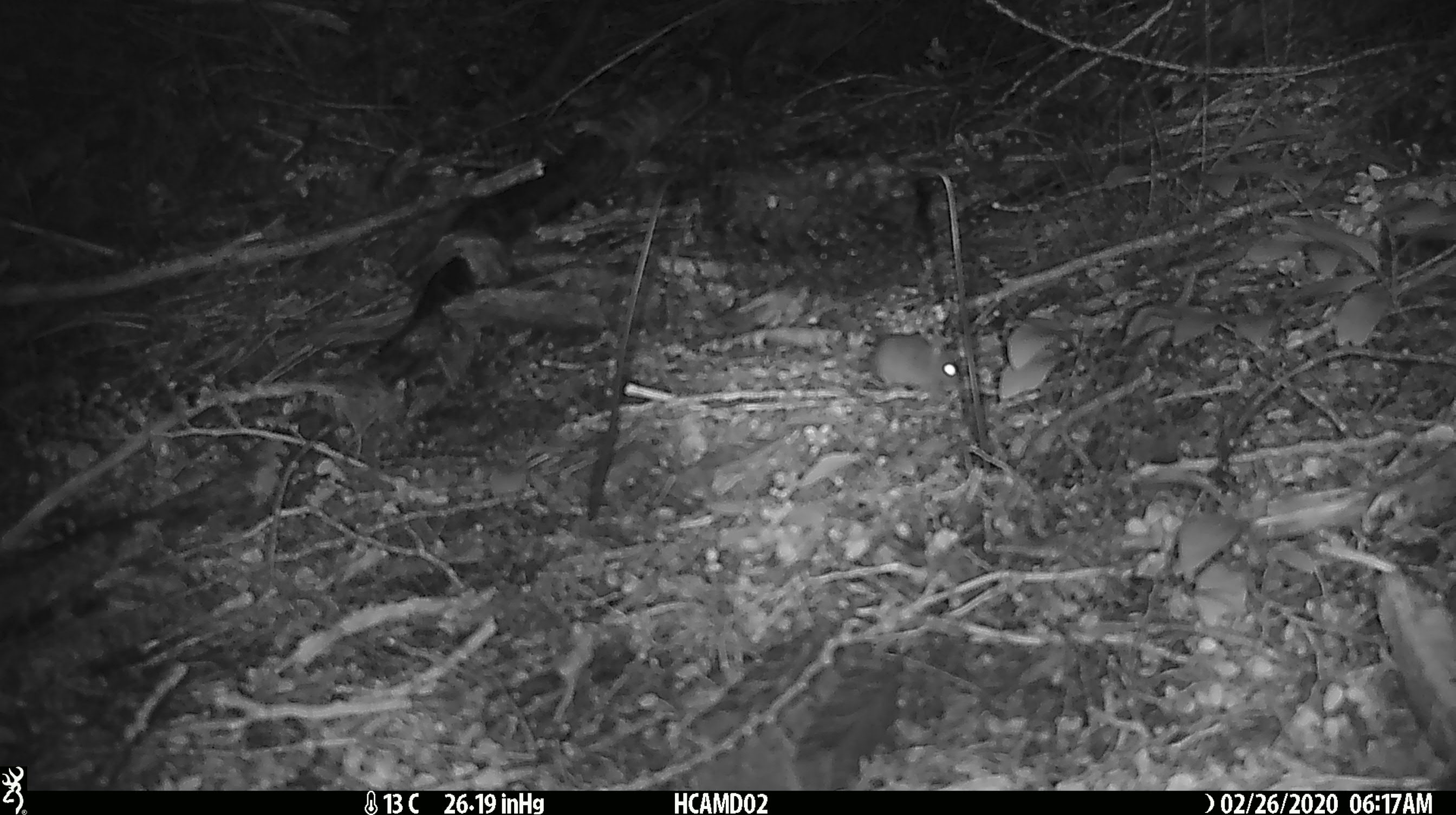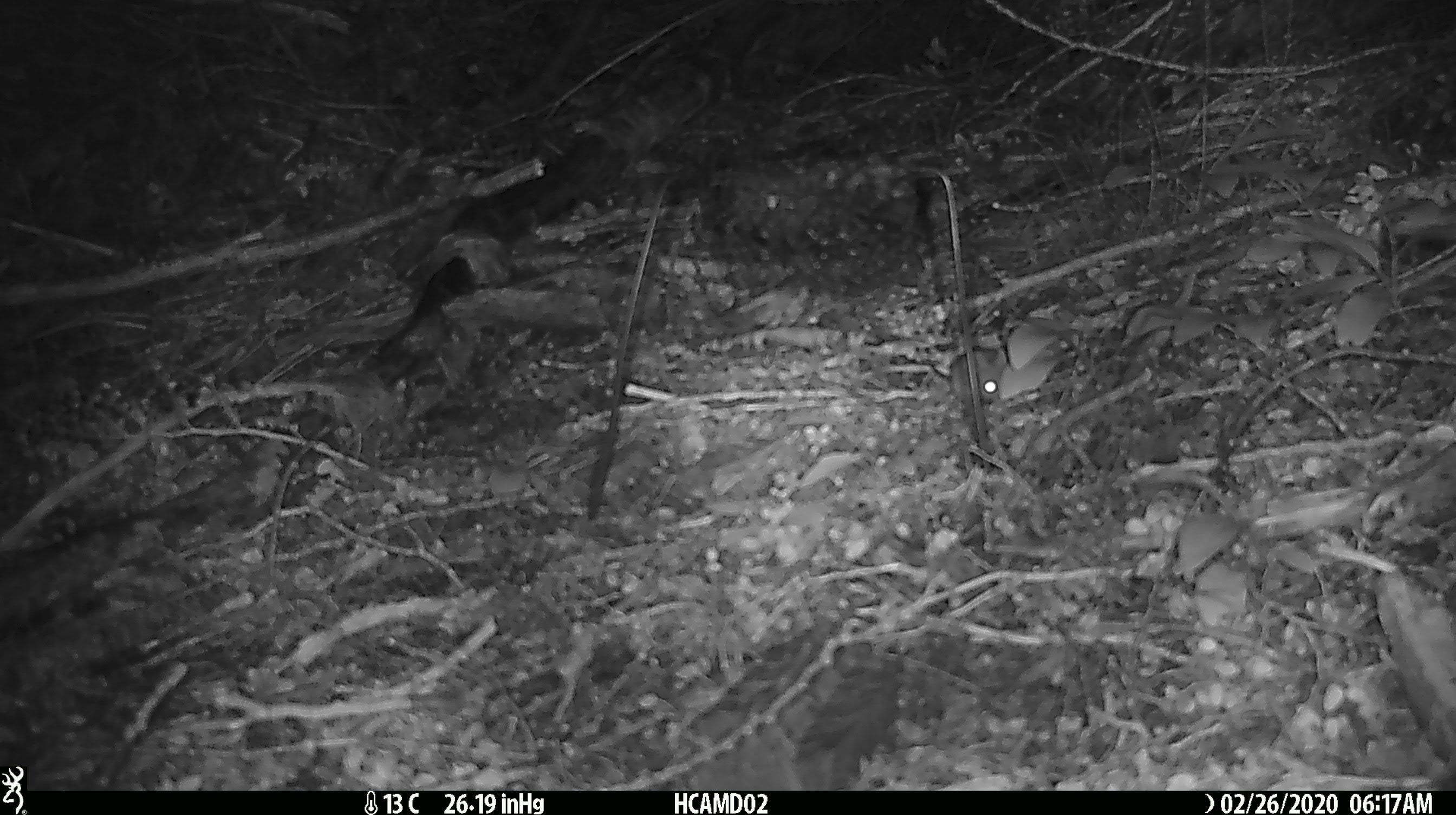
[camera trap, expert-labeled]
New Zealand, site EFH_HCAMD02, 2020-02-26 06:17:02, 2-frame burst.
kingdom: Animalia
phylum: Chordata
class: Mammalia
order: Rodentia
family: Muridae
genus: Mus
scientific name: Mus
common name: mouse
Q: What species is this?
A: Mouse (Mus).